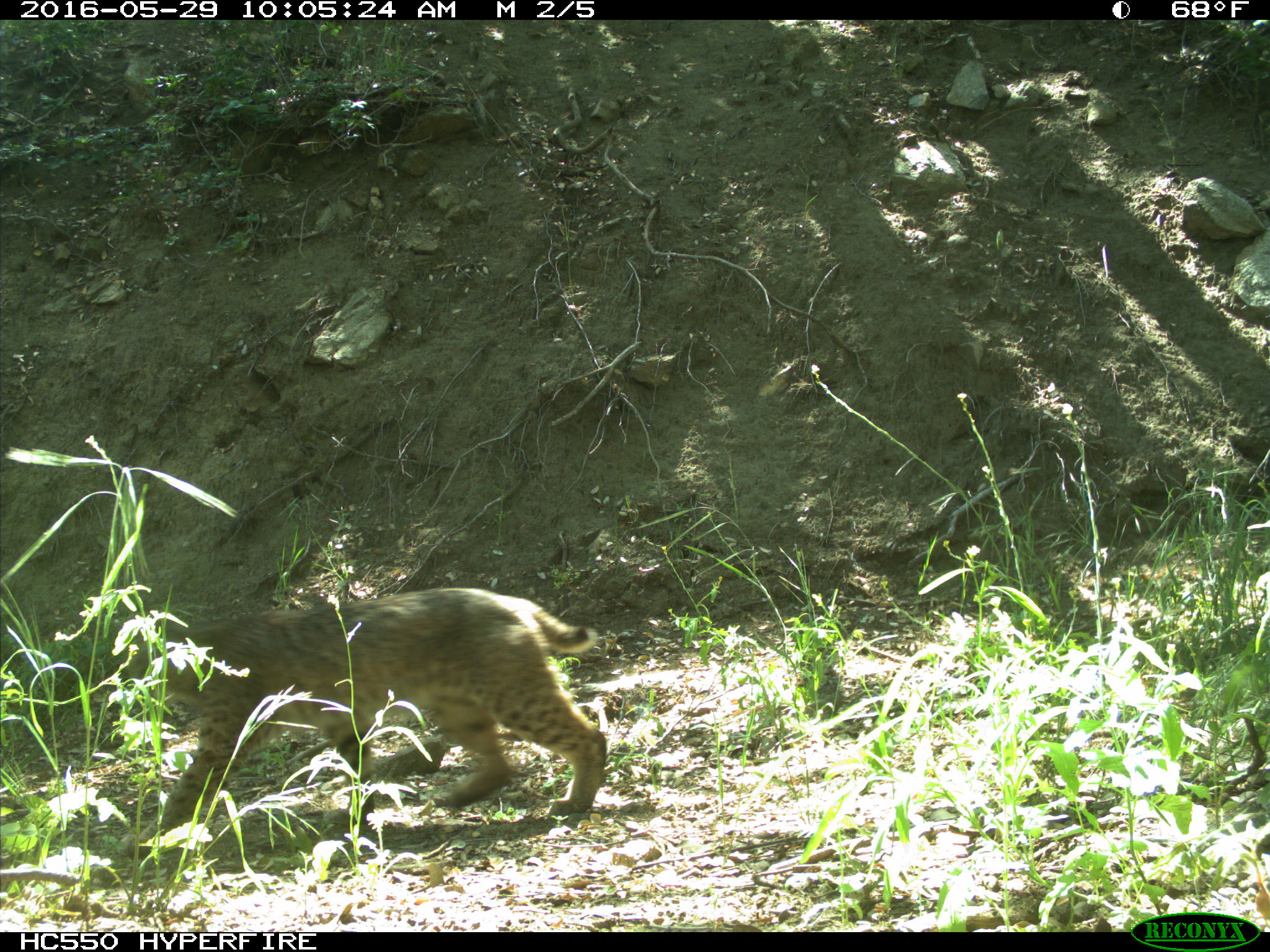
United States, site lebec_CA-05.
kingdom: Animalia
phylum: Chordata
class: Mammalia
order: Carnivora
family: Felidae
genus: Lynx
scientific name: Lynx rufus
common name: bobcat